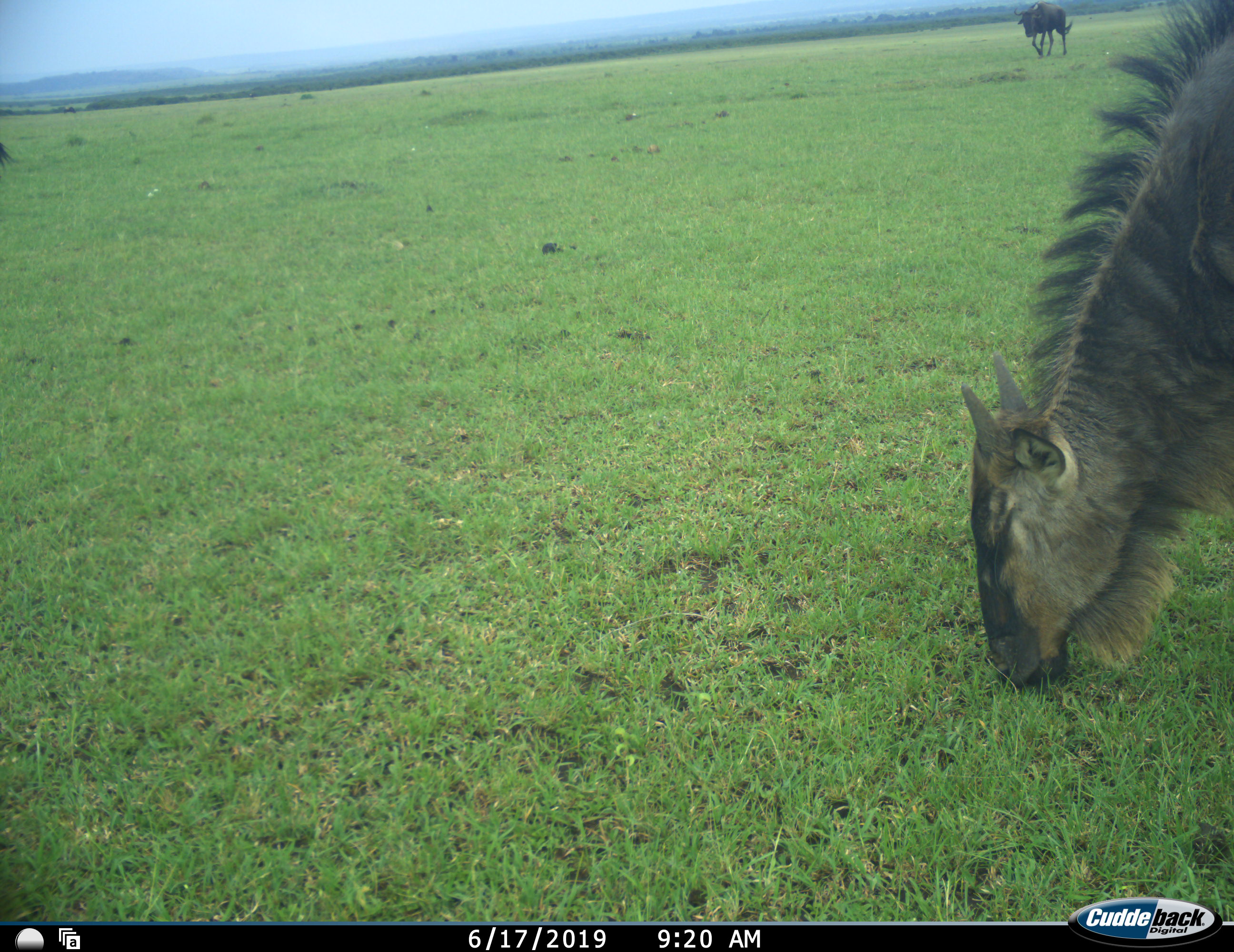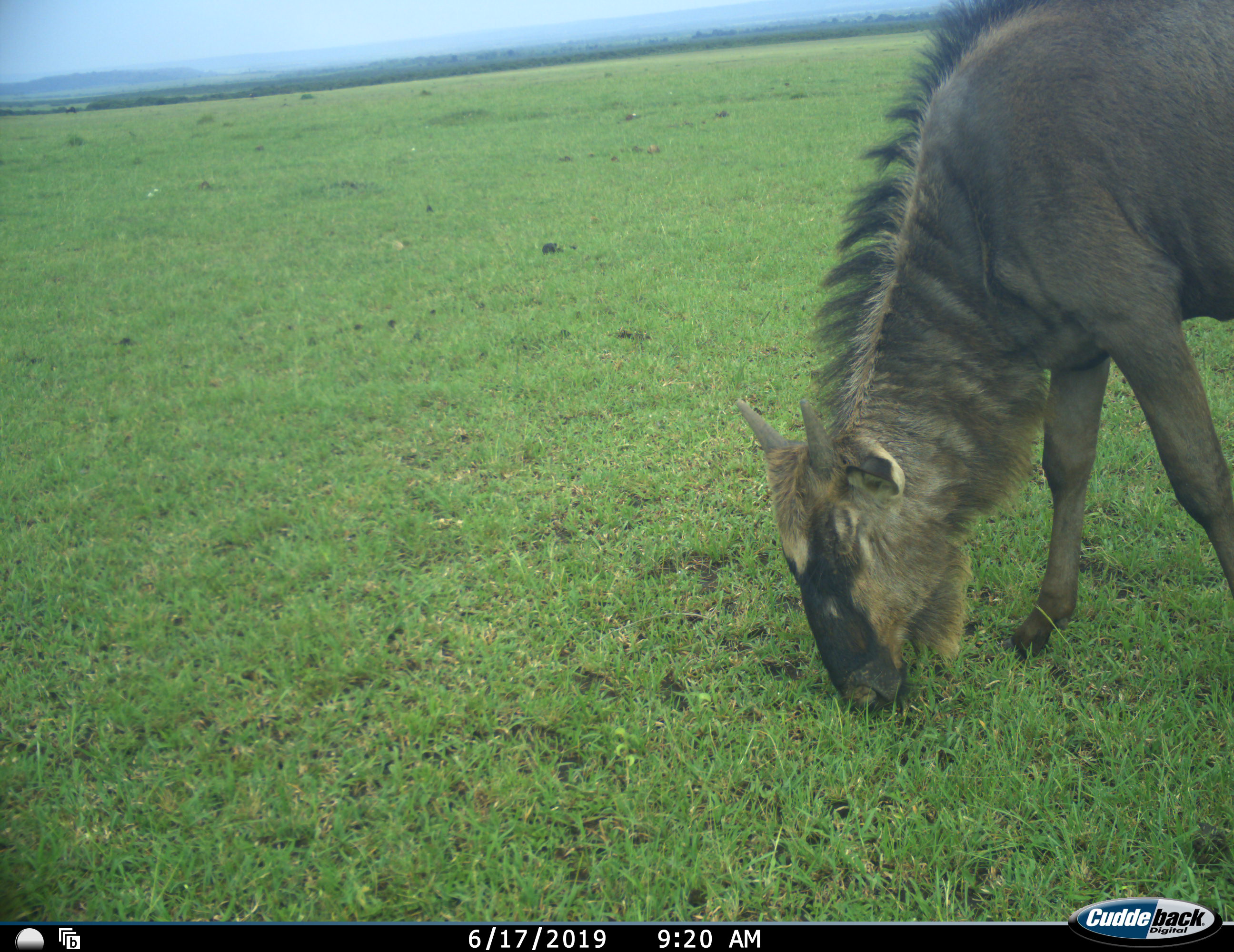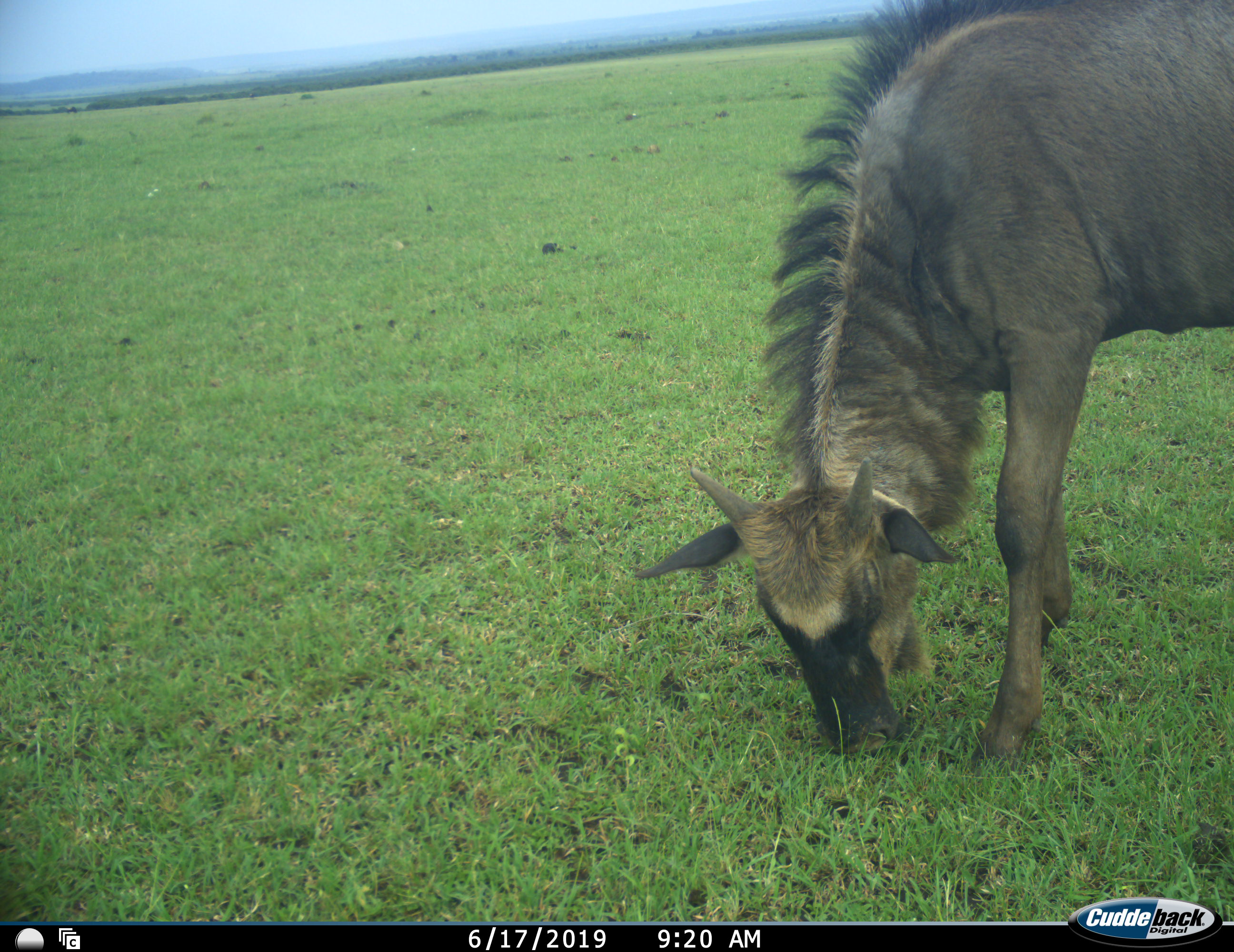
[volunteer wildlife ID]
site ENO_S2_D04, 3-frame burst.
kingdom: Animalia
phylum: Chordata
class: Mammalia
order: Artiodactyla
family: Bovidae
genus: Connochaetes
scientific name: Connochaetes taurinus taurinus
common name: blue wildebeest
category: wildebeestblue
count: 2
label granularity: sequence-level